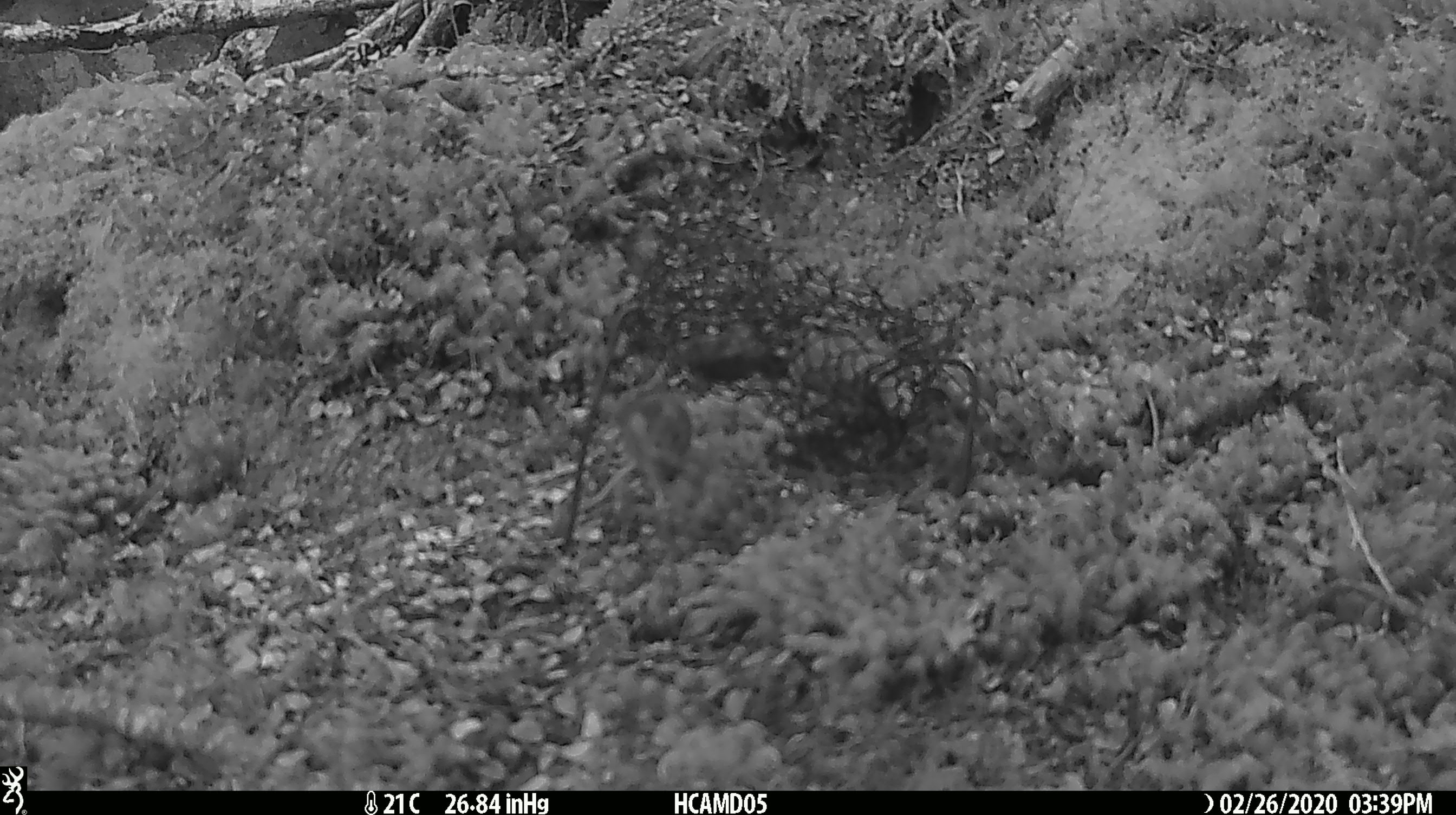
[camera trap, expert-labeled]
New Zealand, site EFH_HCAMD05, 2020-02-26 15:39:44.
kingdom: Animalia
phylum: Chordata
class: Mammalia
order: Rodentia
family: Muridae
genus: Mus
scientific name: Mus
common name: mouse